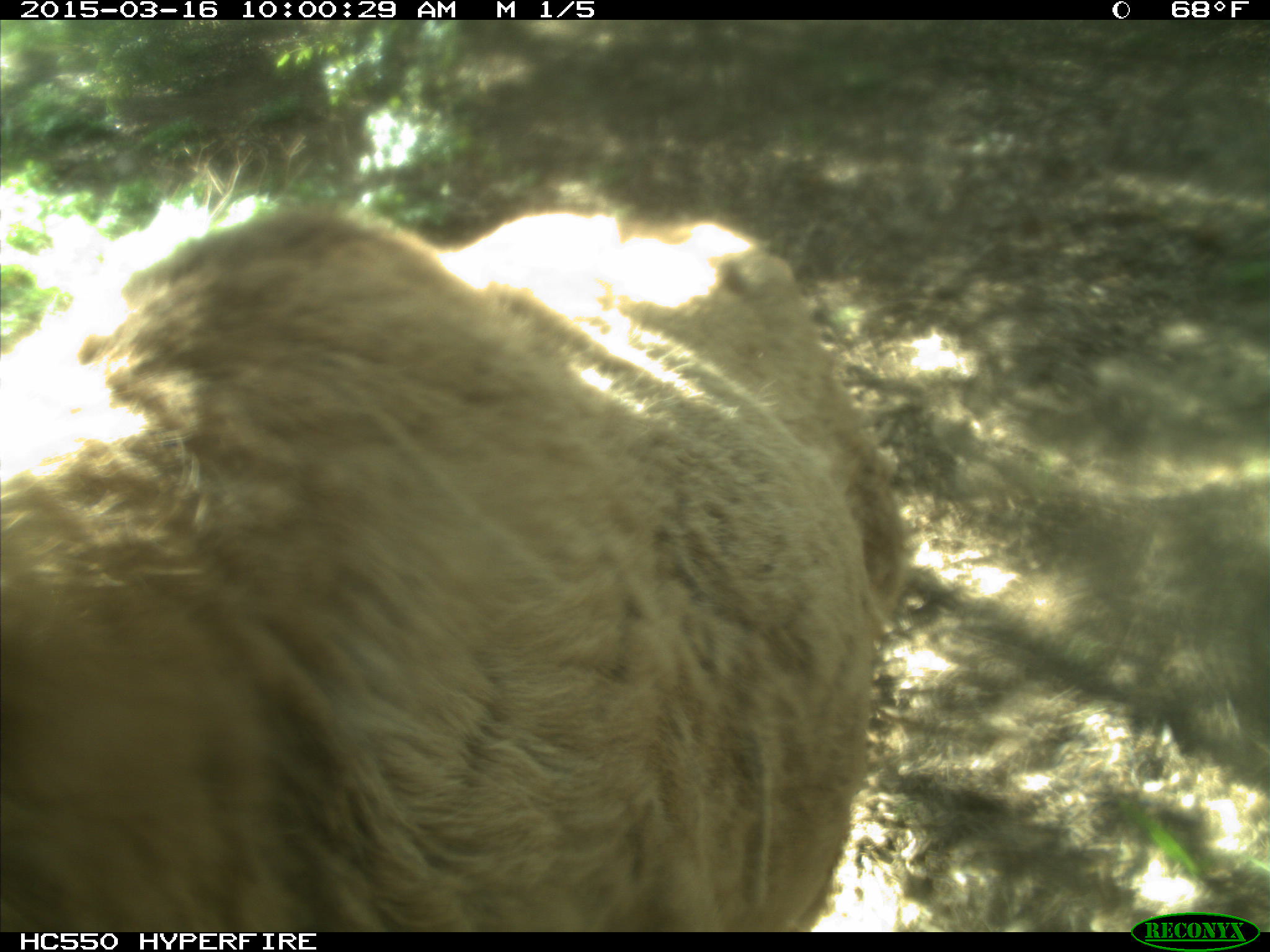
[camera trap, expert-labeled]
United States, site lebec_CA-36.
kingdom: Animalia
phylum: Chordata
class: Mammalia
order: Artiodactyla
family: Cervidae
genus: Cervus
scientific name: Cervus canadensis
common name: elk